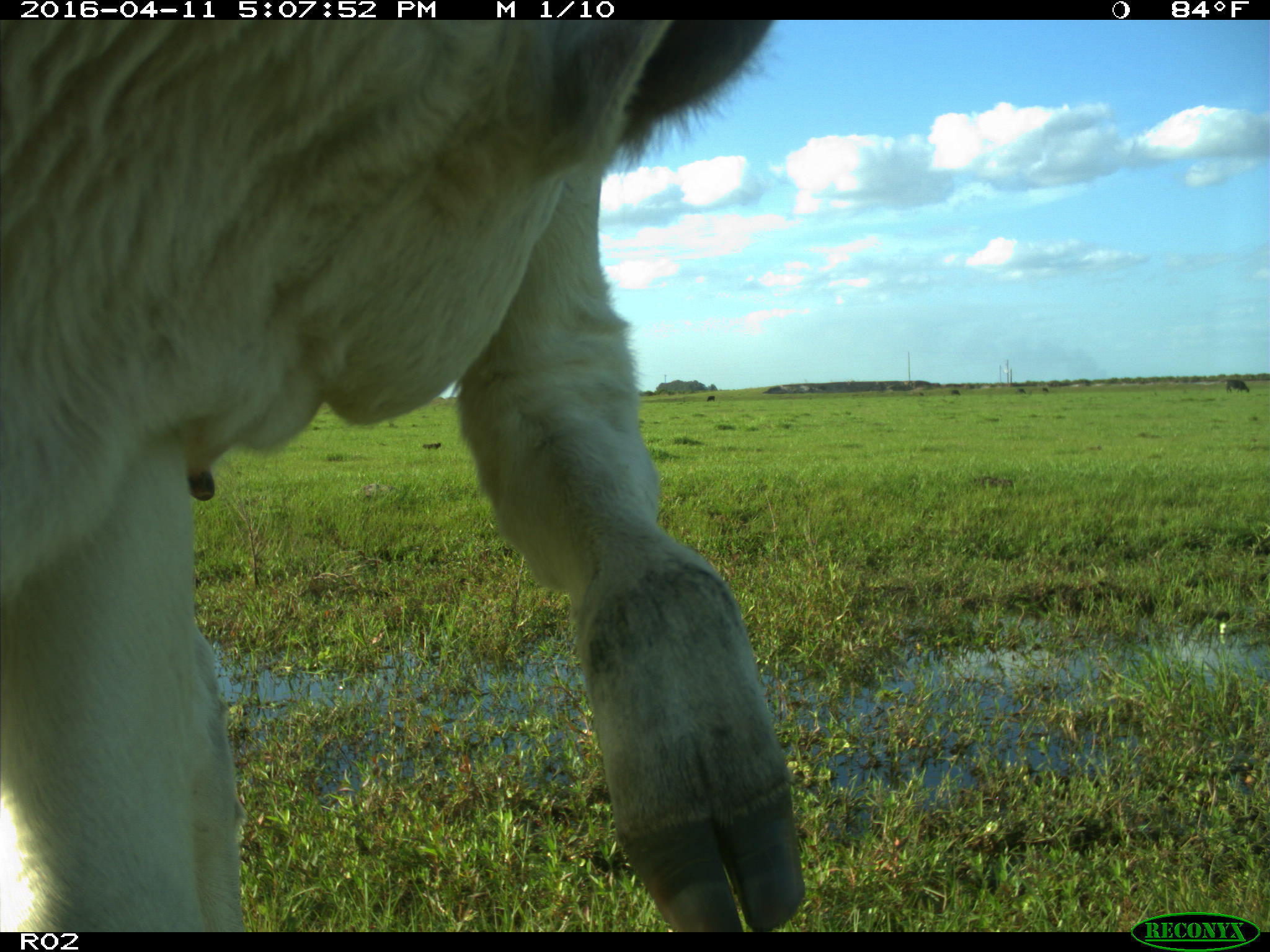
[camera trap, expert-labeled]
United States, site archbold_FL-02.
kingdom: Animalia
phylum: Chordata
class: Mammalia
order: Artiodactyla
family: Bovidae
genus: Bos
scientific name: Bos taurus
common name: domestic cow